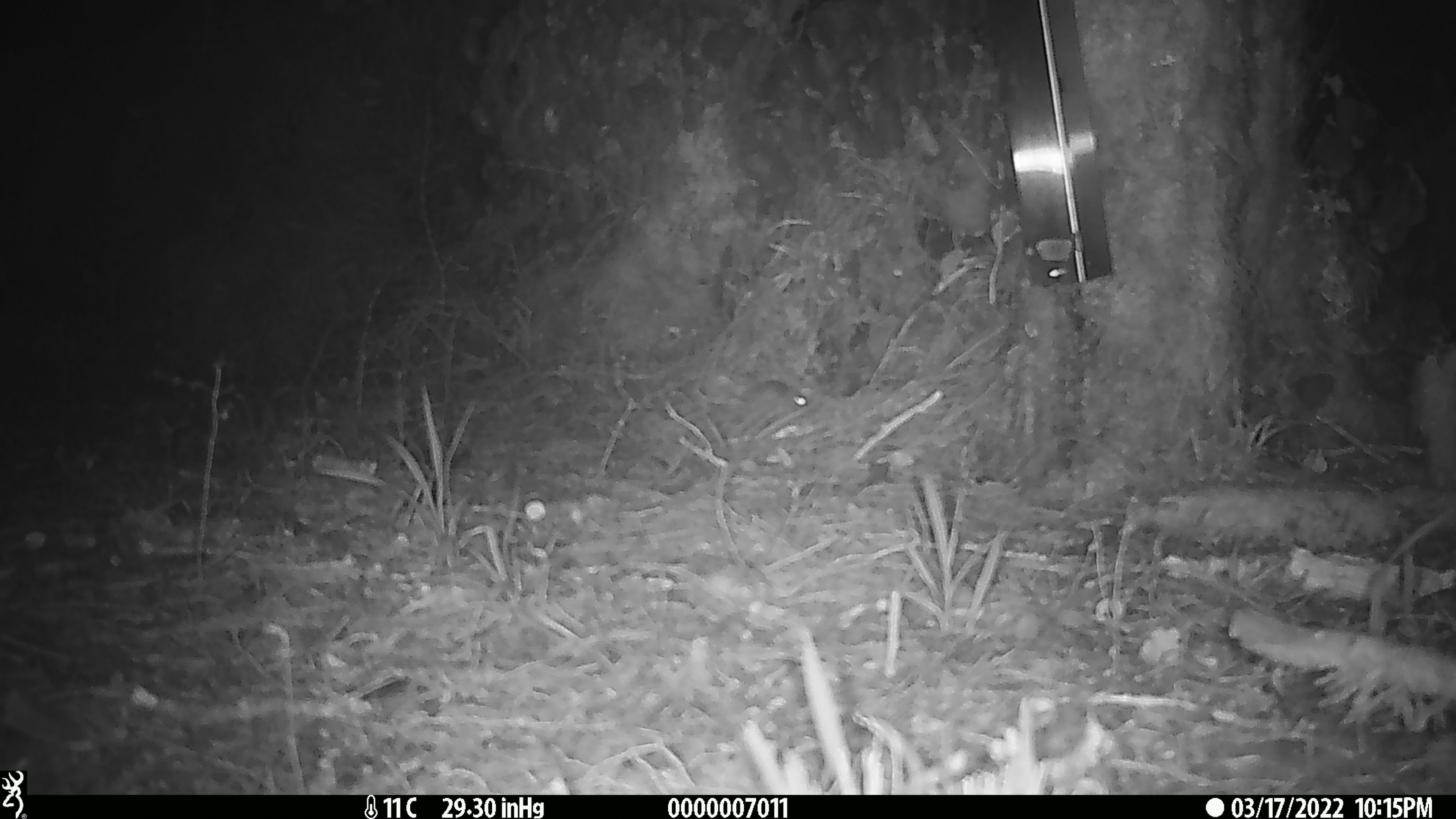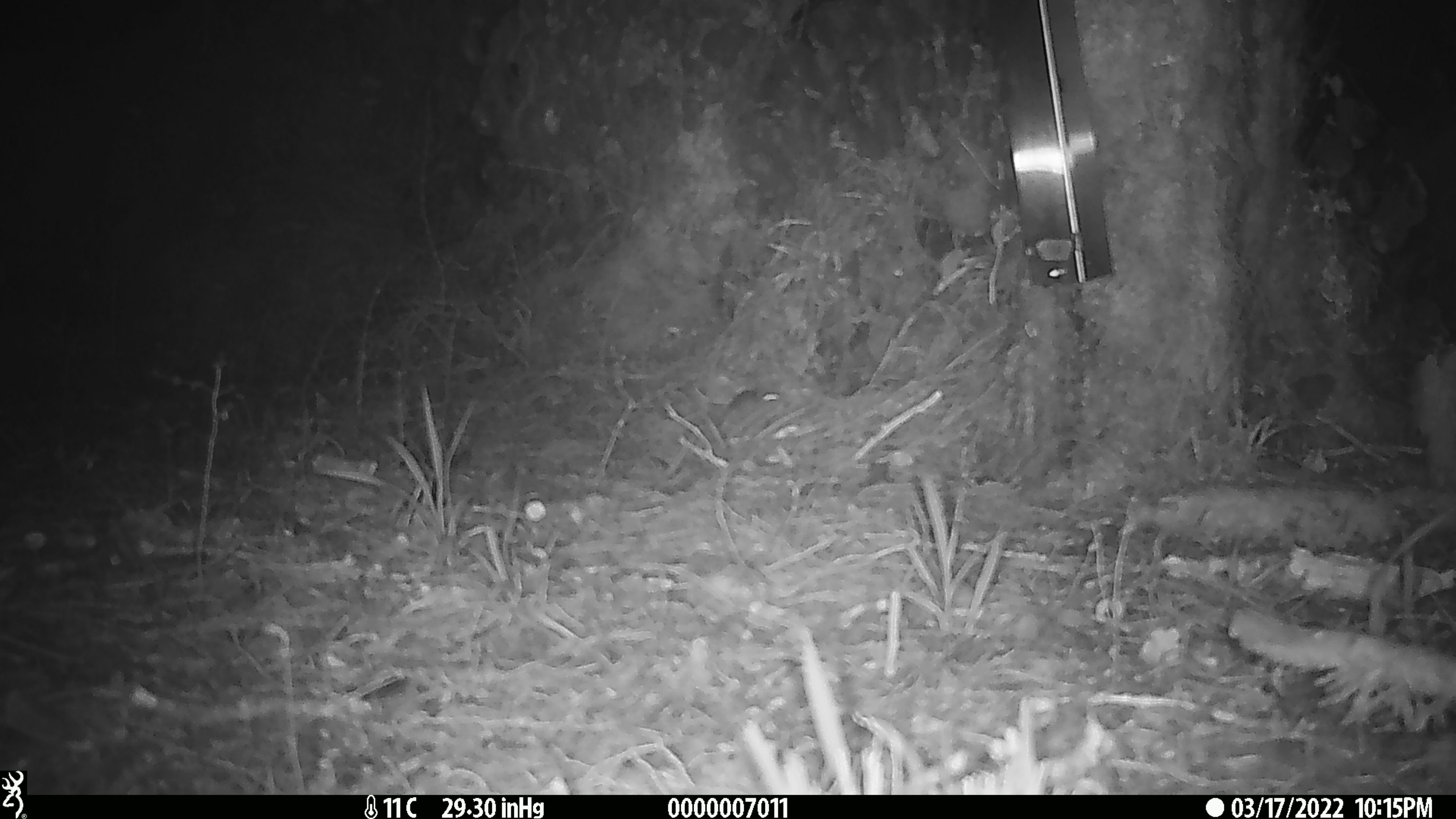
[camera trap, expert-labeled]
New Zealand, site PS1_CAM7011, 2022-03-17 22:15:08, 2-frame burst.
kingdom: Animalia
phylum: Chordata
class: Mammalia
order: Rodentia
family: Muridae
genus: Mus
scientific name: Mus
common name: mouse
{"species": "mouse (Mus)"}